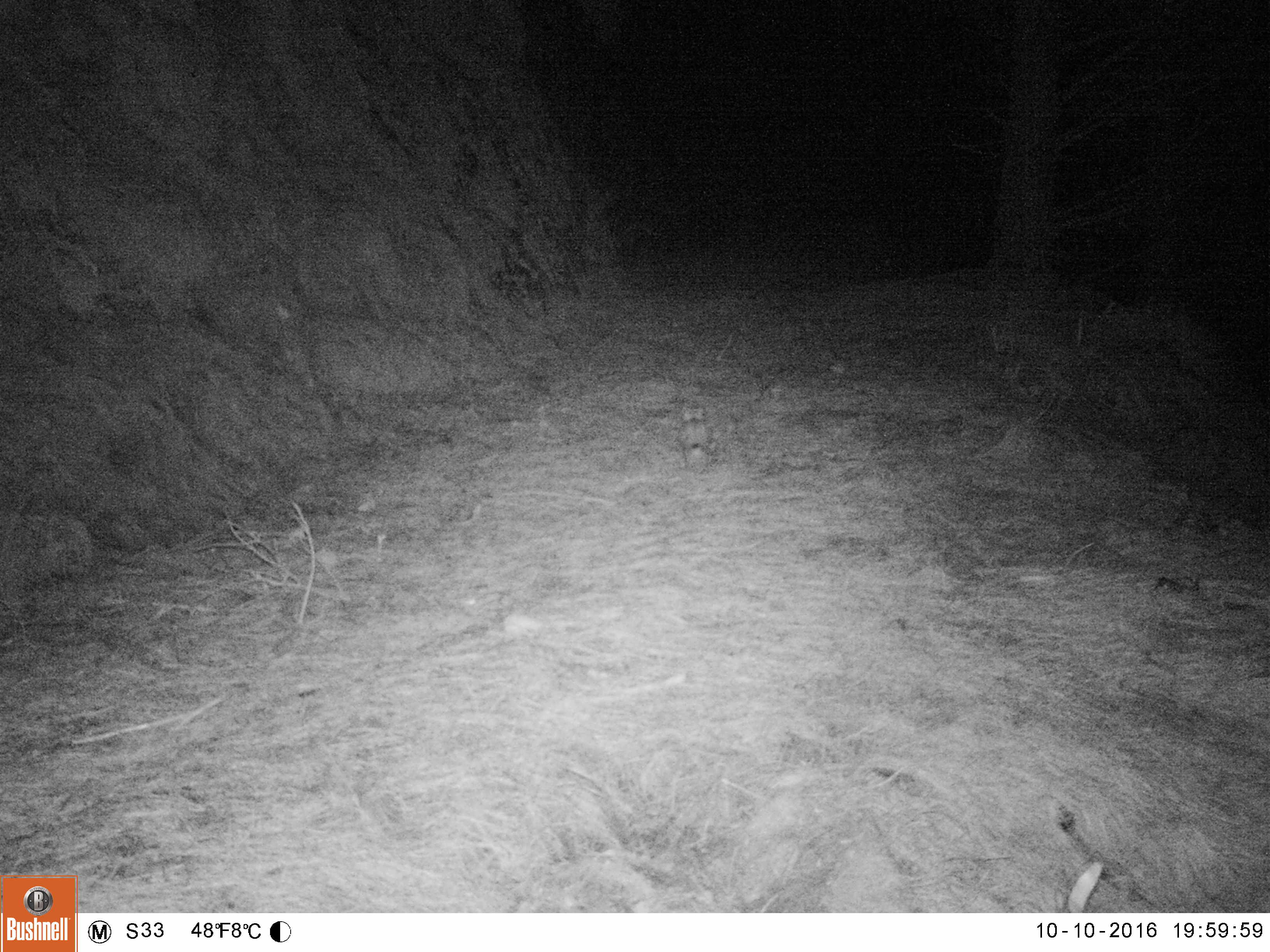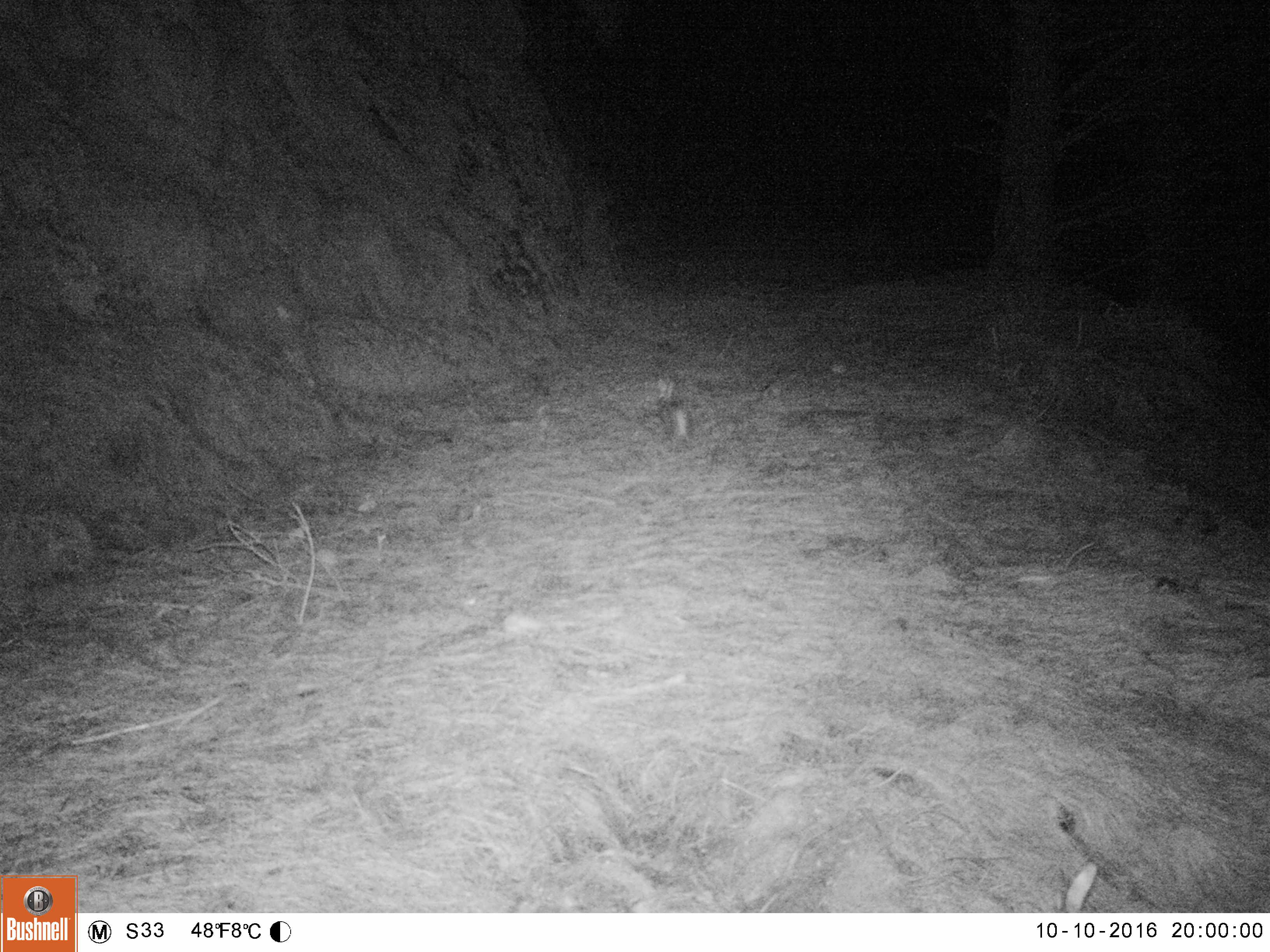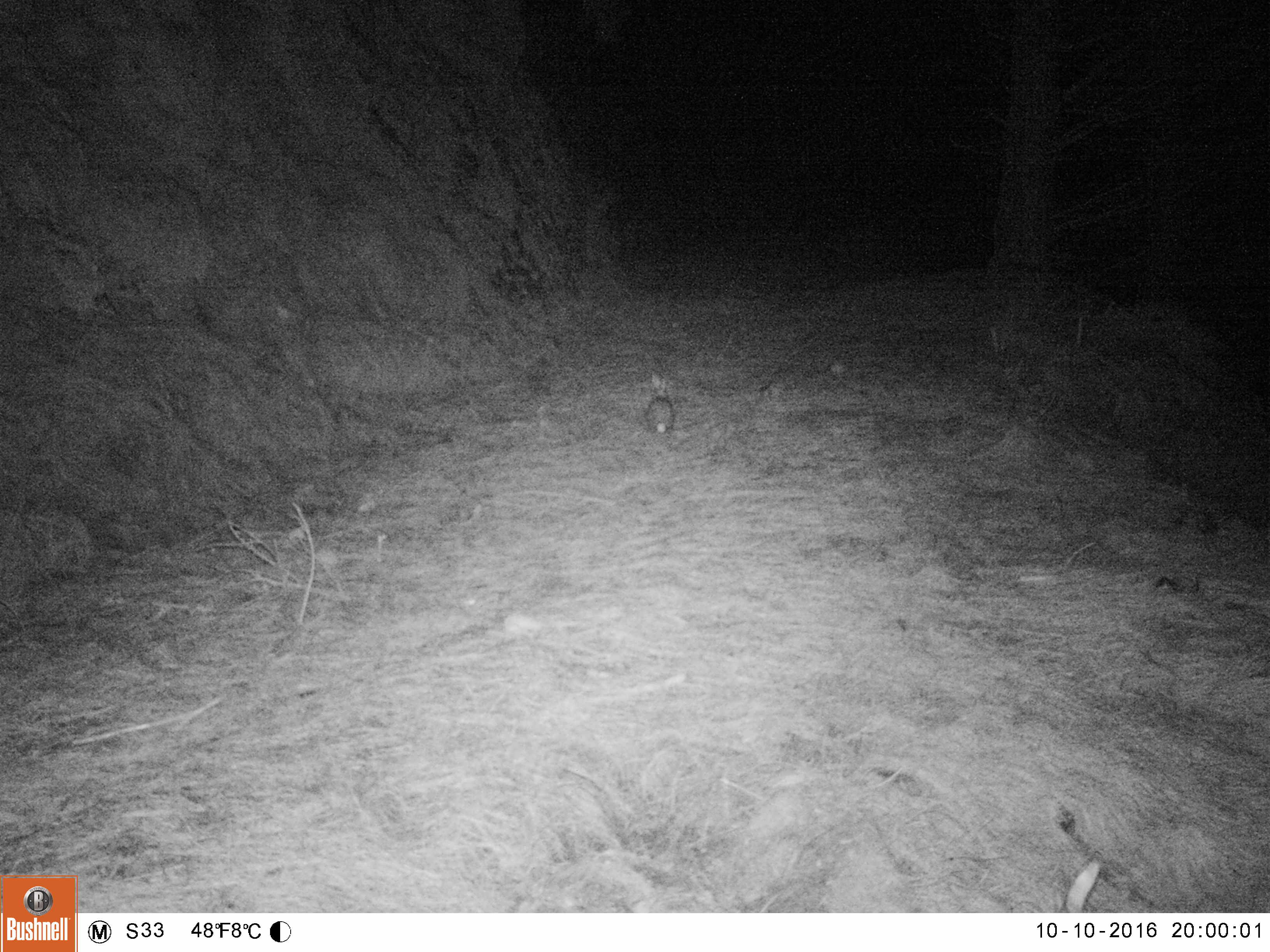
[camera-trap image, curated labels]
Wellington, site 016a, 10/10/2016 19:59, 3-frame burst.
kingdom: Animalia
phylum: Chordata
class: Mammalia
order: Lagomorpha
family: Leporidae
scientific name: Leporidae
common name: rabbit